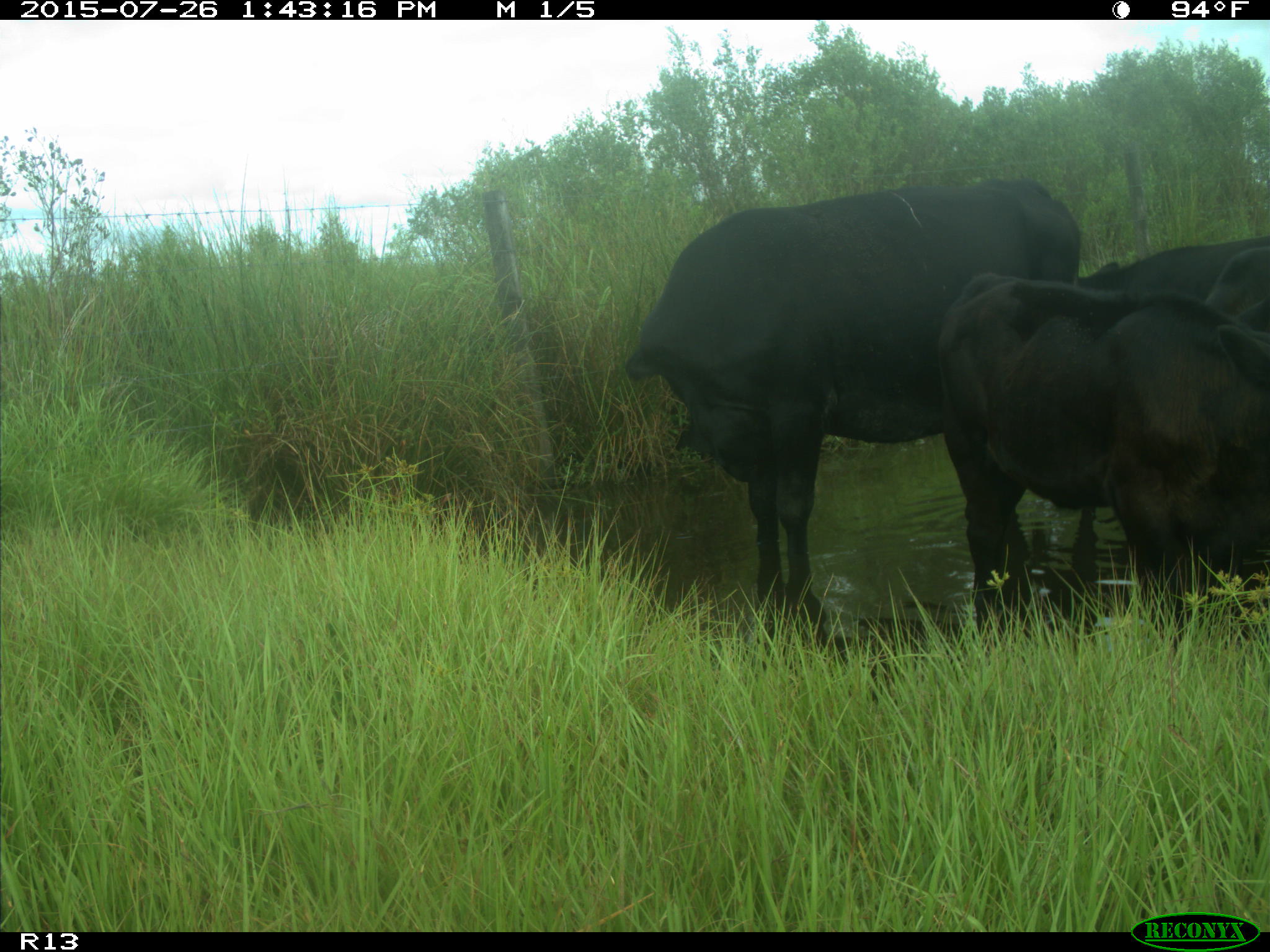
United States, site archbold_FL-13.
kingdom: Animalia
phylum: Chordata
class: Mammalia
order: Artiodactyla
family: Bovidae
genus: Bos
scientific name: Bos taurus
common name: domestic cow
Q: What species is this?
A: Bos taurus (domestic cow).